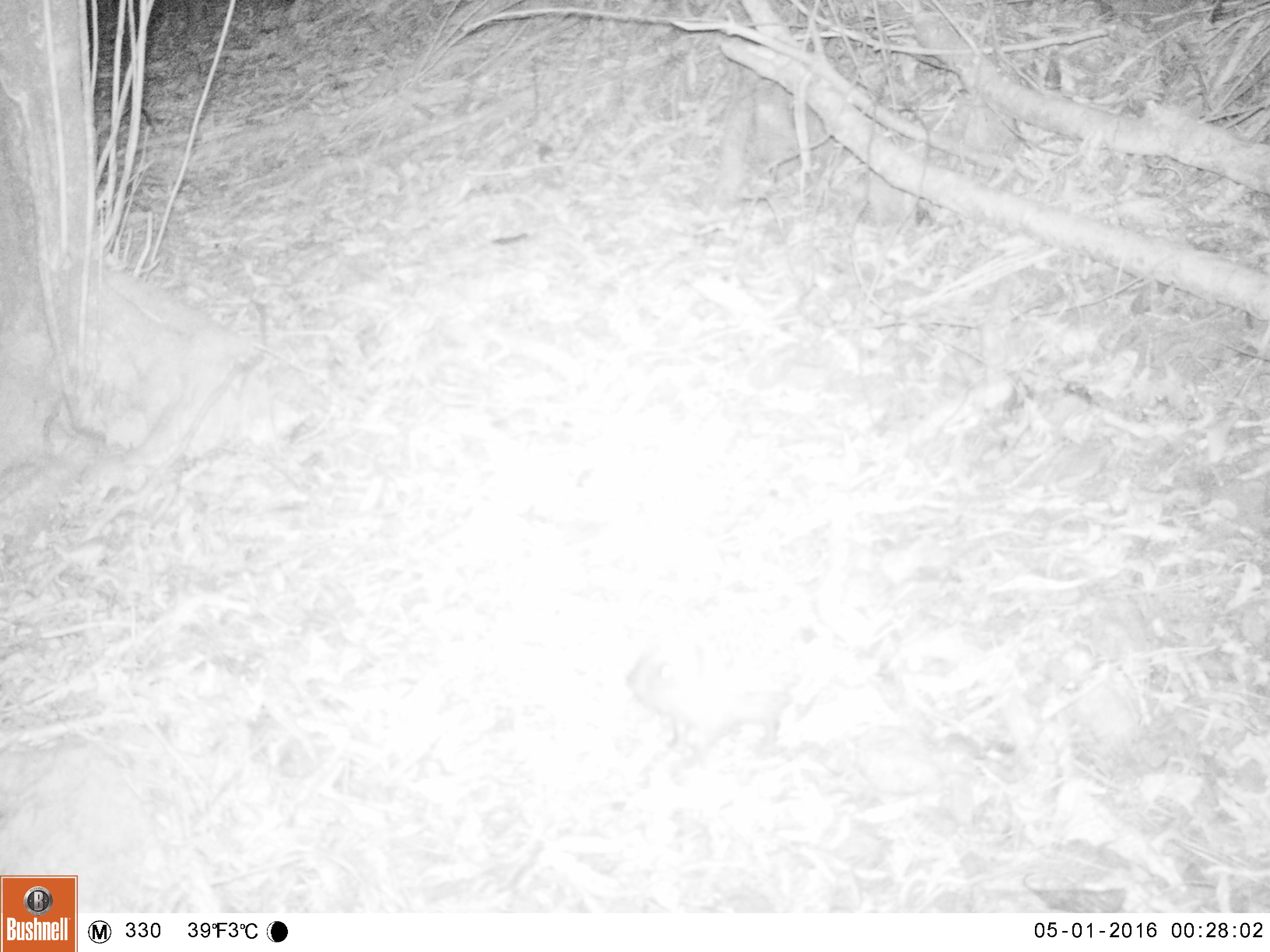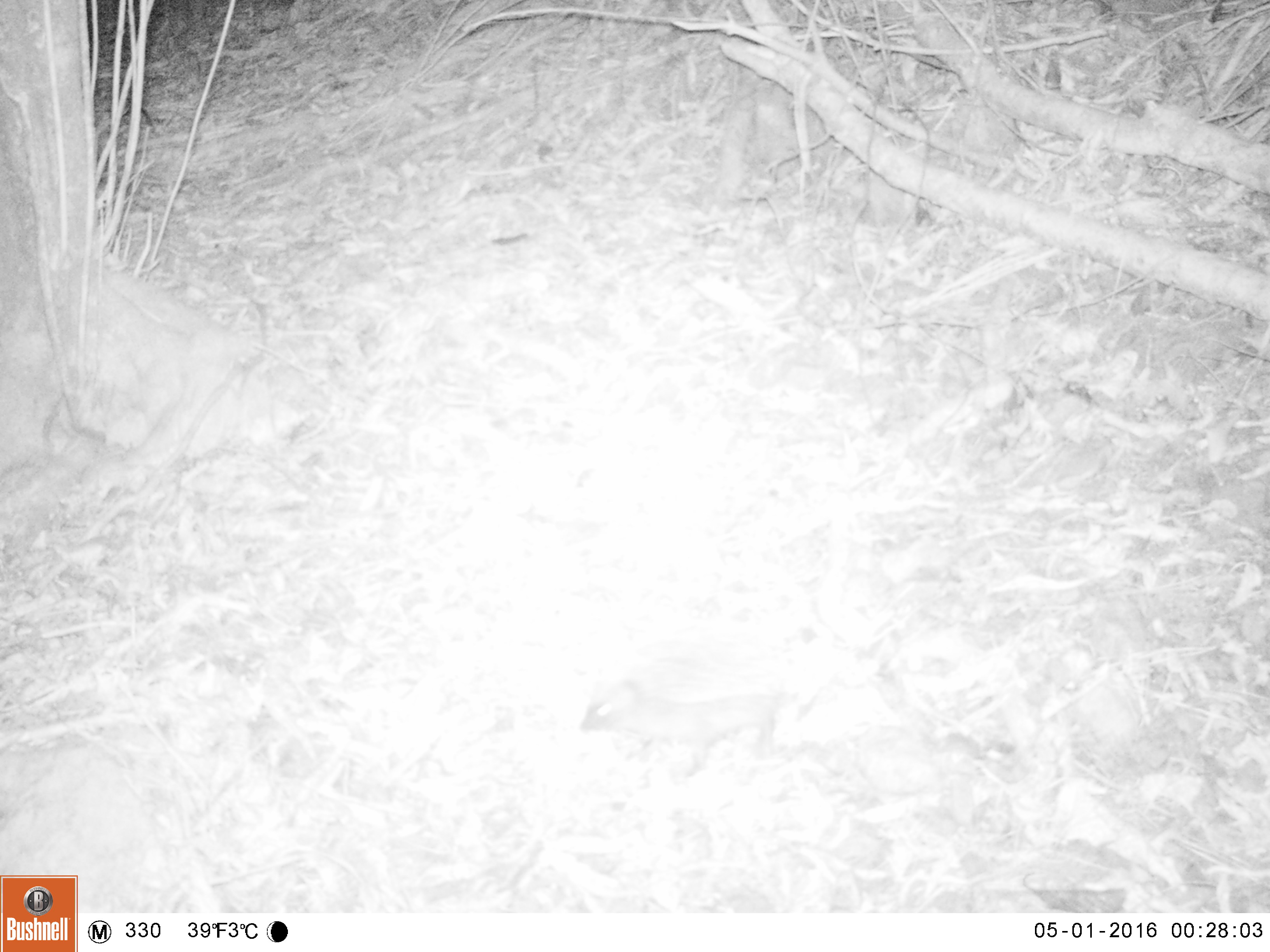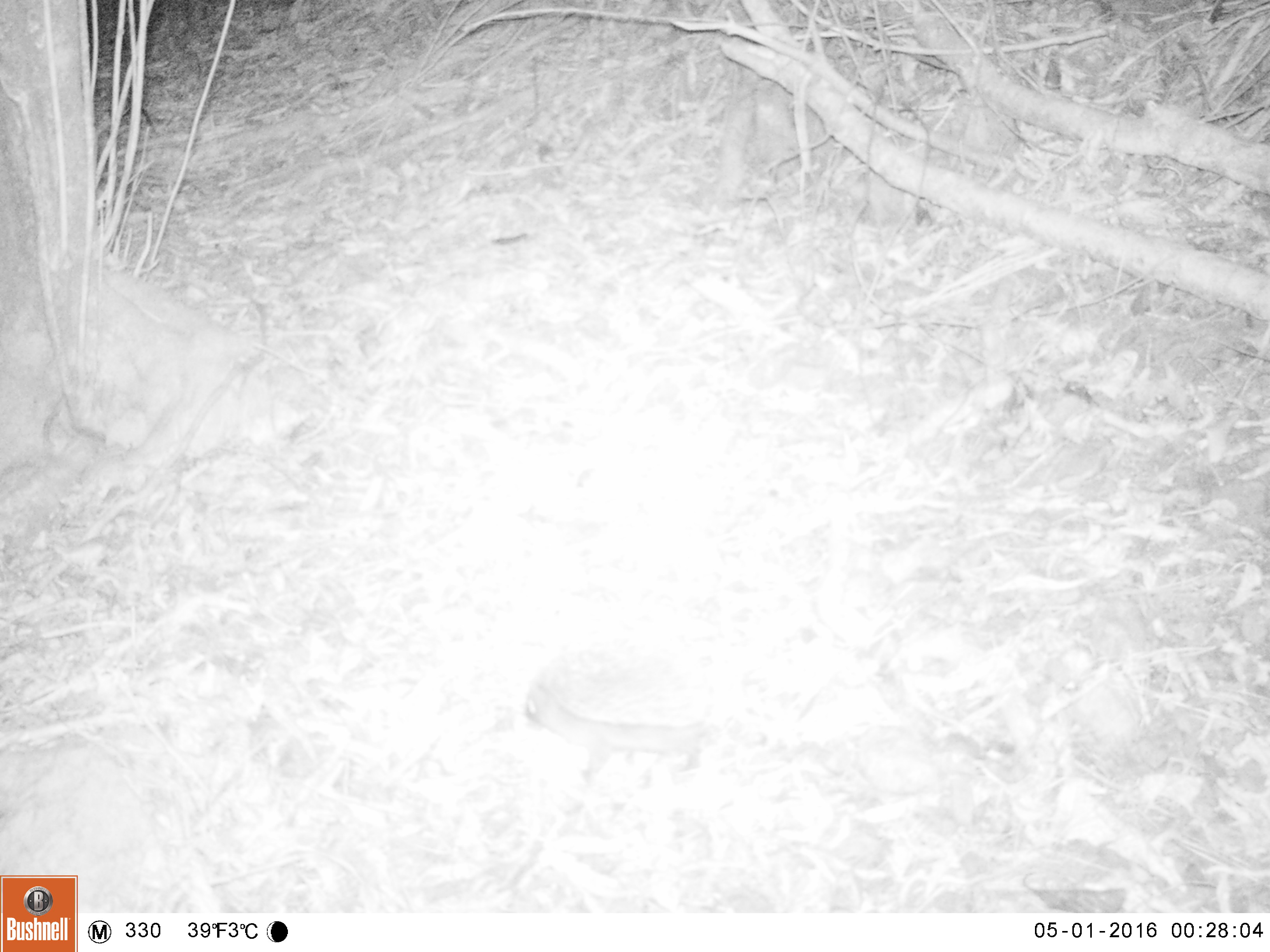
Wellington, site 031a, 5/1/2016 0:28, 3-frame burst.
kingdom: Animalia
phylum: Chordata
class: Mammalia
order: Eulipotyphla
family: Erinaceidae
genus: Erinaceus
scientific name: Erinaceus europaeus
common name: hedgehog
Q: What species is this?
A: Hedgehog (Erinaceus europaeus).